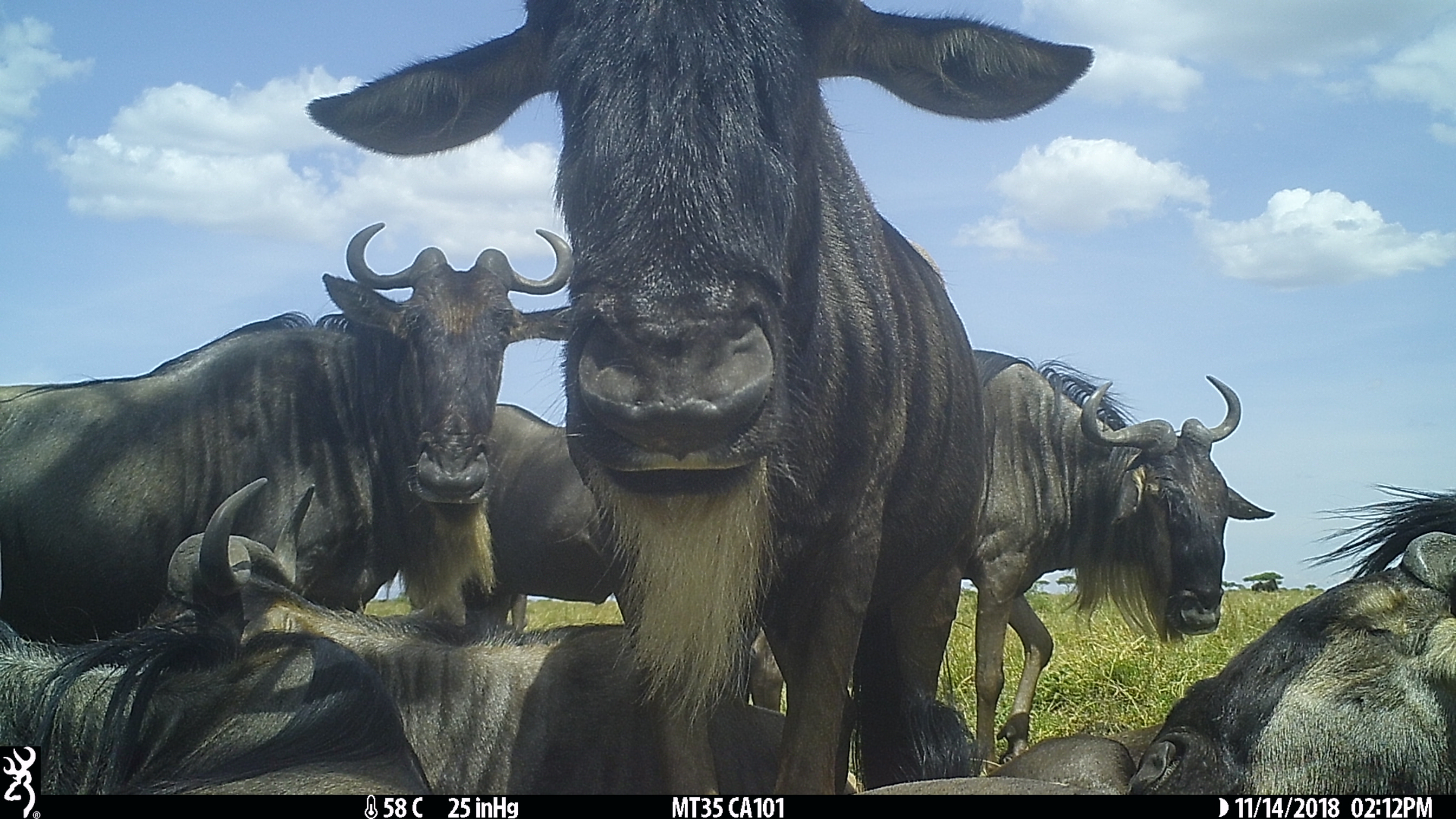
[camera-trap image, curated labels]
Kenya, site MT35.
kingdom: Animalia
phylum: Chordata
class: Mammalia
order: Artiodactyla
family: Bovidae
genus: Connochaetes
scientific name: Connochaetes taurinus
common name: blue wildebeest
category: wildebeest